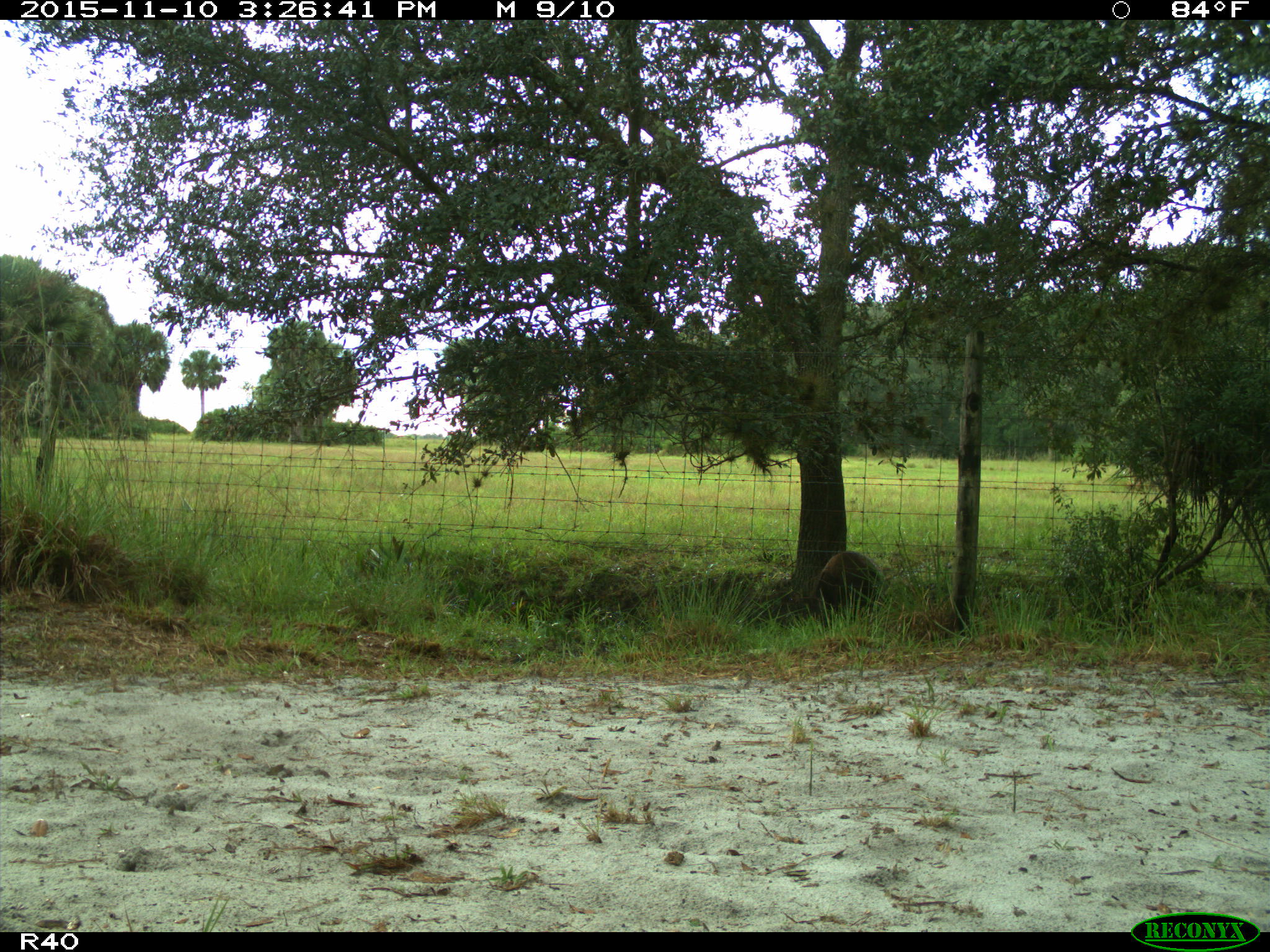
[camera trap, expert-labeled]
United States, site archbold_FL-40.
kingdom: Animalia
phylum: Chordata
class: Mammalia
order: Artiodactyla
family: Suidae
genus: Sus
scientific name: Sus scrofa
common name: wild boar